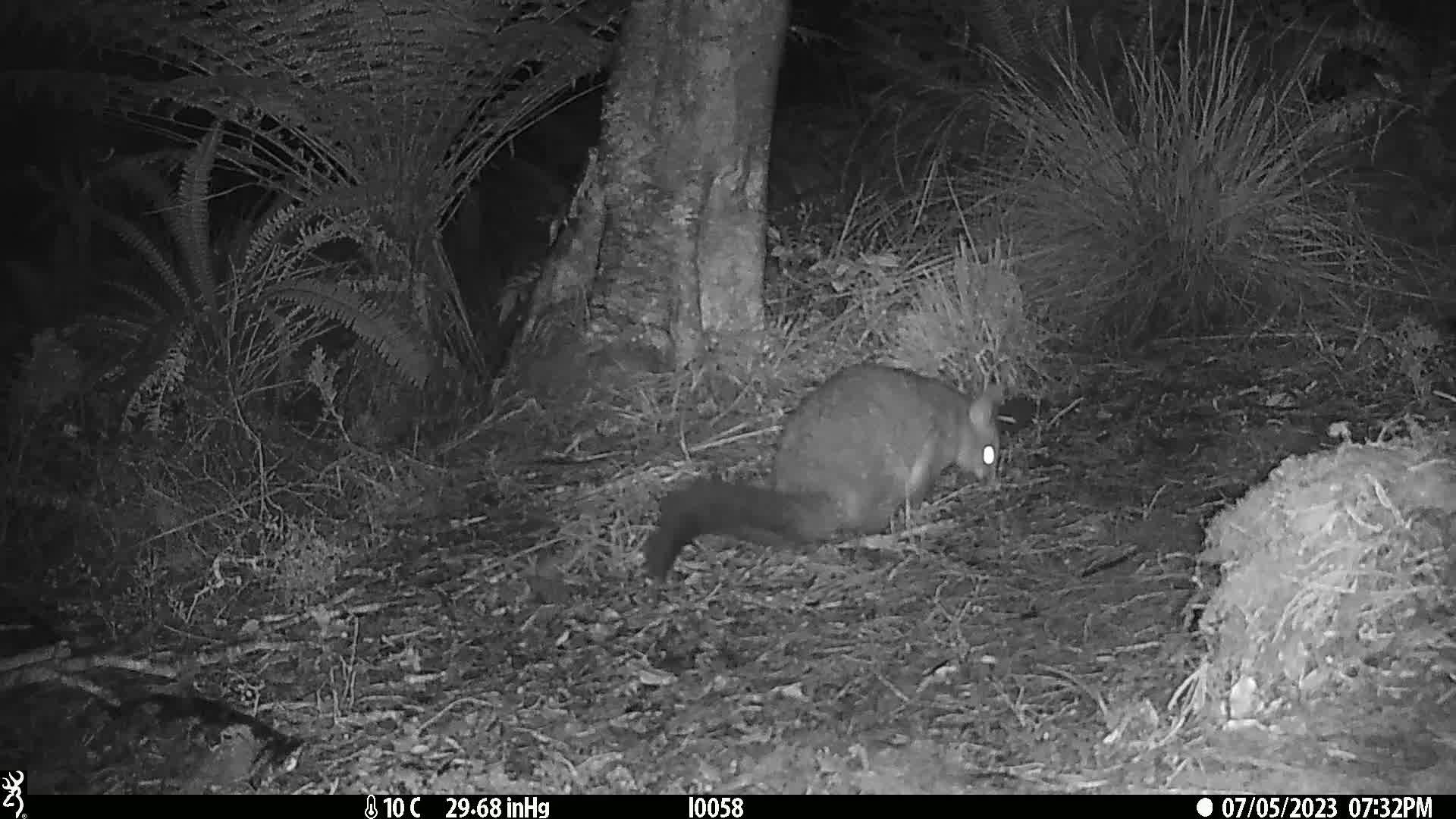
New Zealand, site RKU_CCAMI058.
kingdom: Animalia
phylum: Chordata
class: Mammalia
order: Diprotodontia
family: Phalangeridae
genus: Trichosurus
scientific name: Trichosurus vulpecula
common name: common brushtail possum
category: possum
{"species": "possum (common brushtail possum) (Trichosurus vulpecula)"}